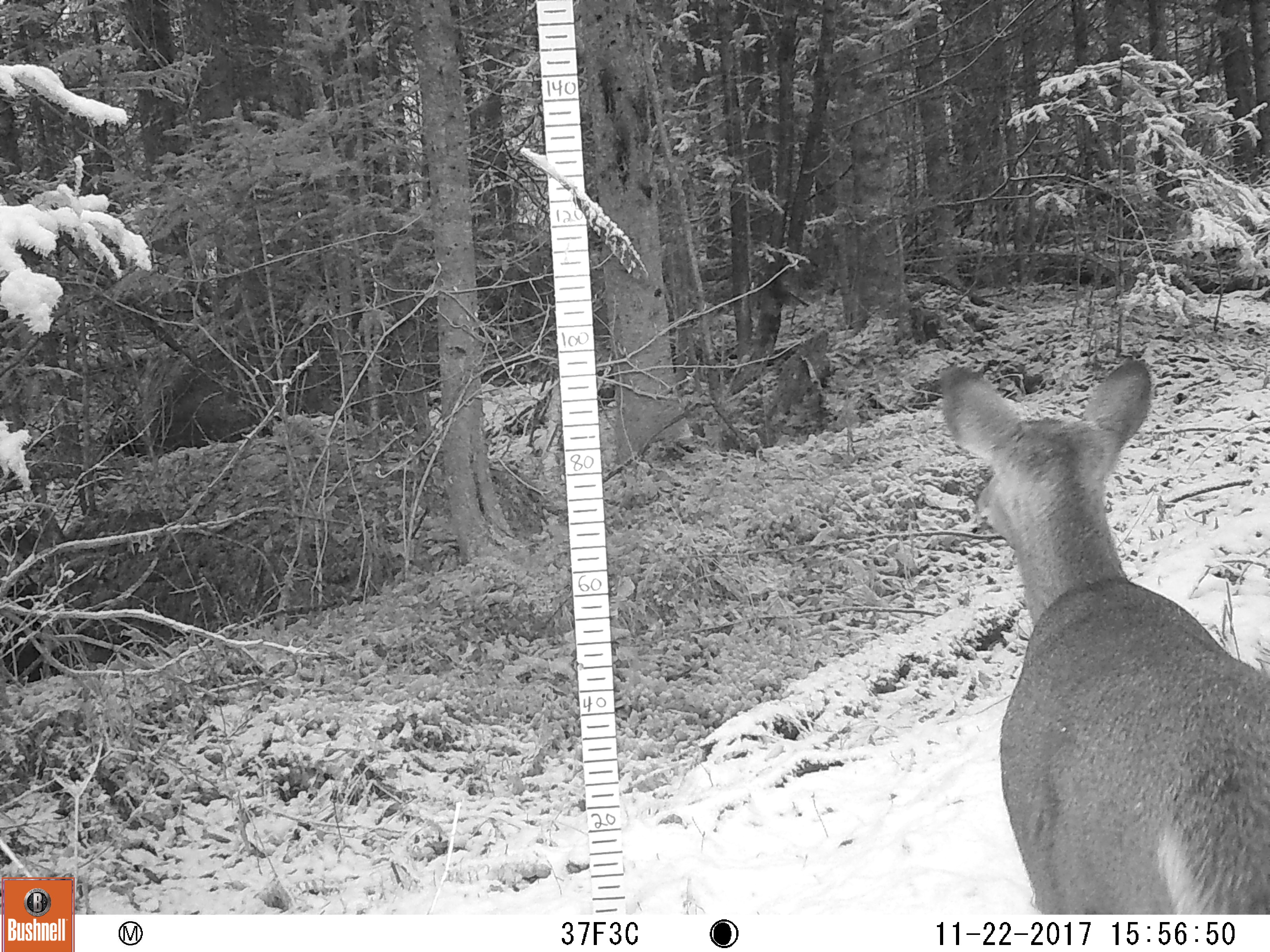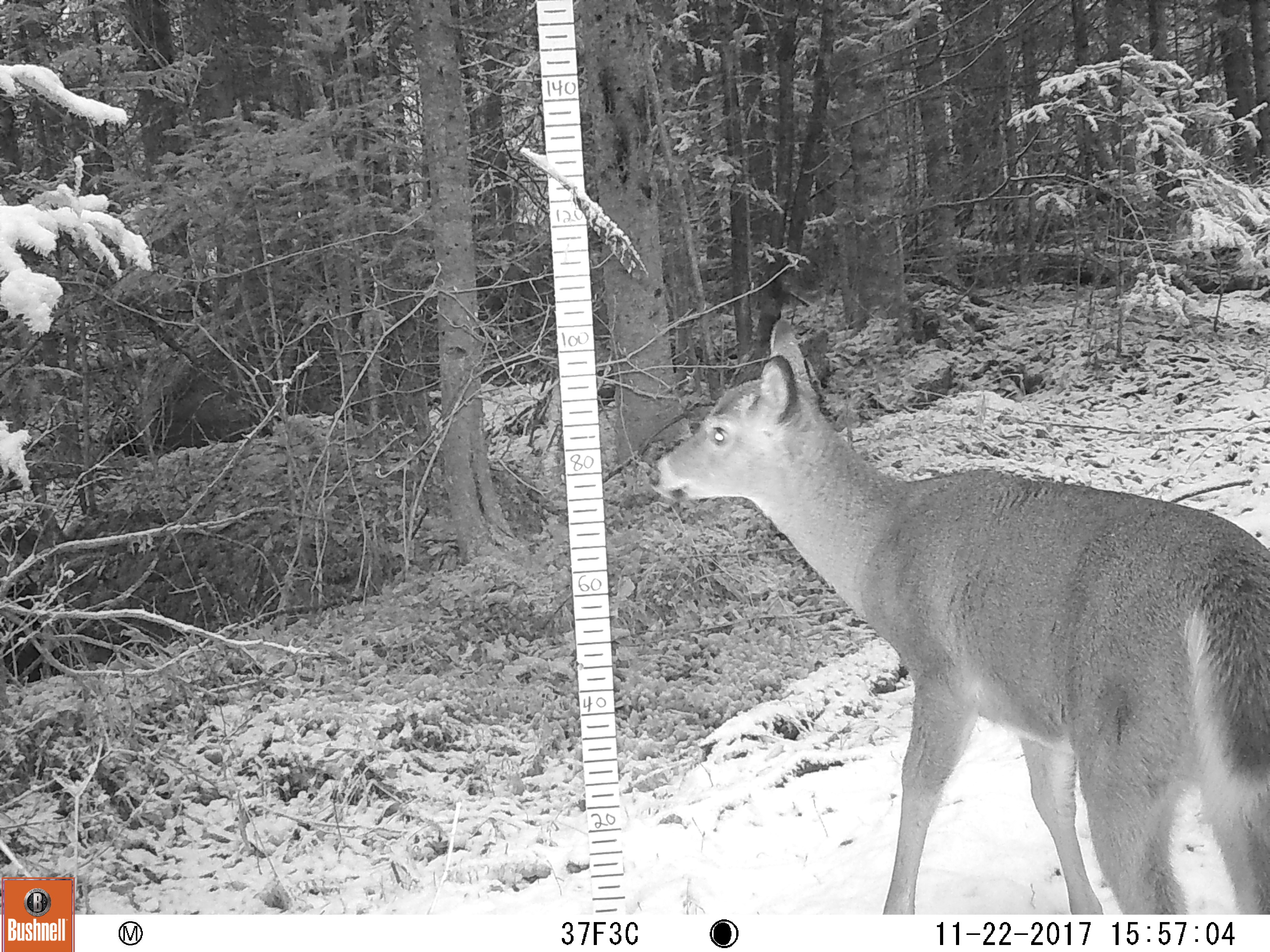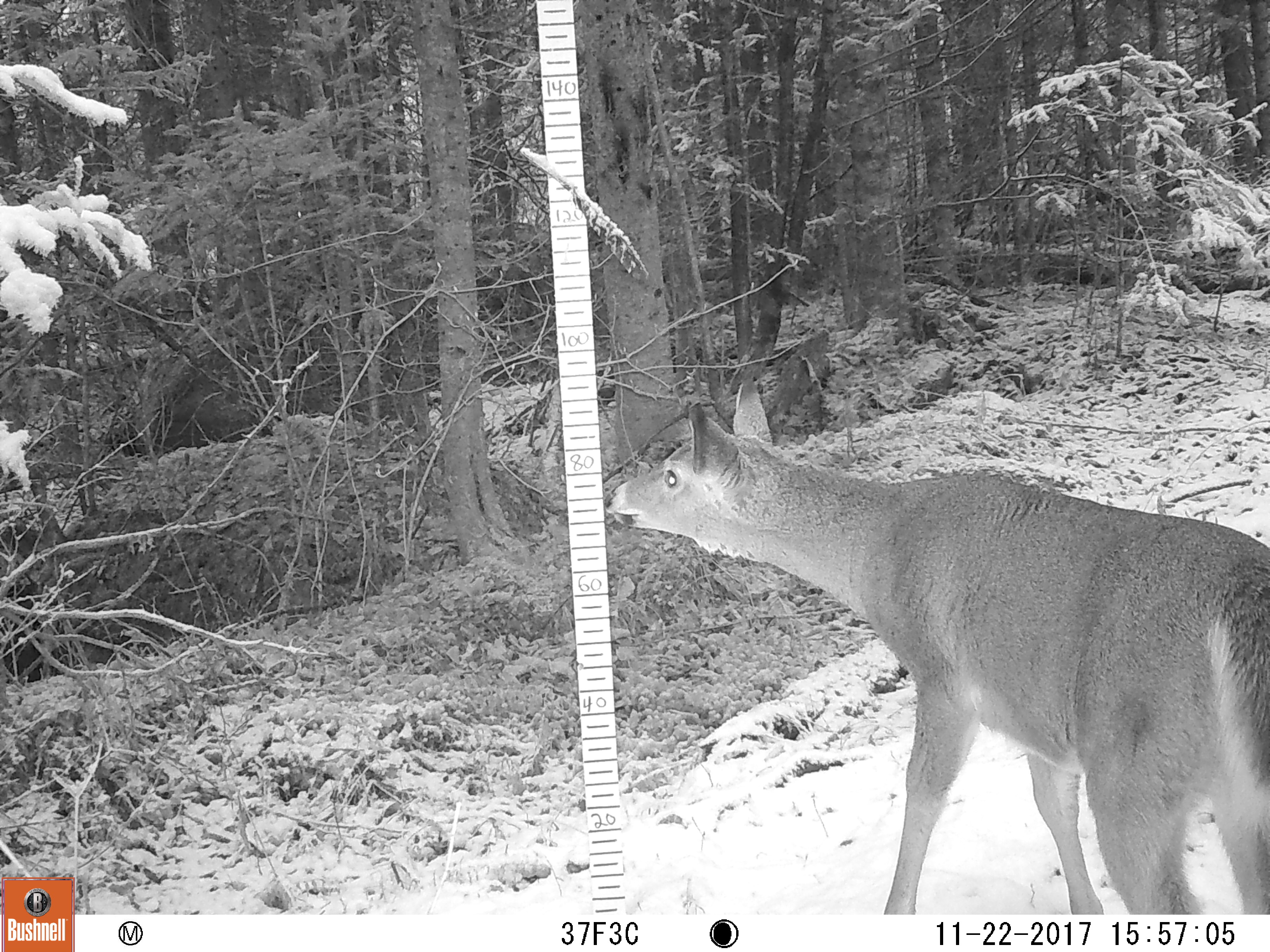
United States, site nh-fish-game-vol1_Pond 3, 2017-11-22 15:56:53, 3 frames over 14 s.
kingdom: Animalia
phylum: Chordata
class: Mammalia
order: Artiodactyla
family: Cervidae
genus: Odocoileus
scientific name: Odocoileus virginianus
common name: white-tailed deer